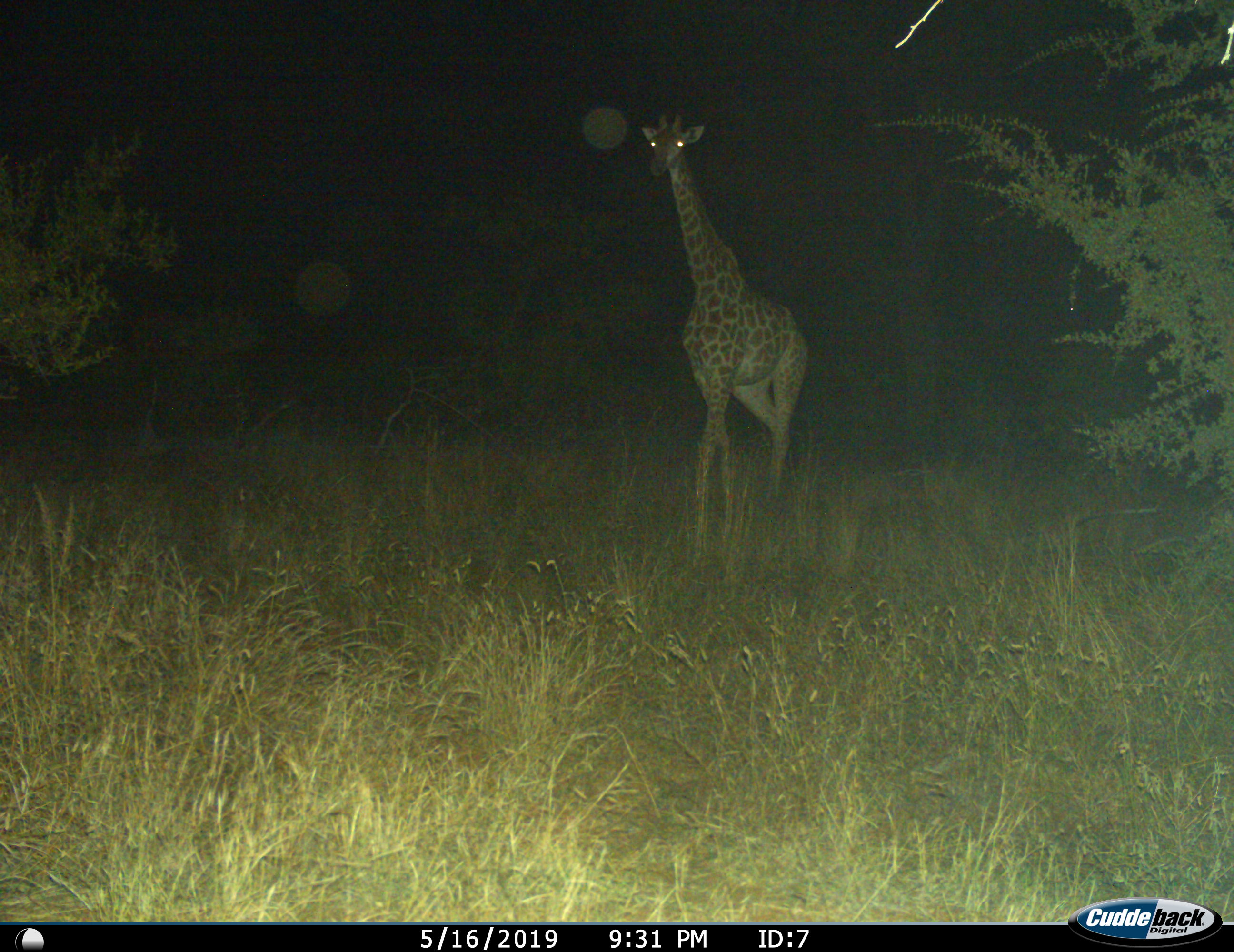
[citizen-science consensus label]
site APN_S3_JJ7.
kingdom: Animalia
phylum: Chordata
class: Mammalia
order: Artiodactyla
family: Giraffidae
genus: Giraffa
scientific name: Giraffa camelopardalis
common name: giraffe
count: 1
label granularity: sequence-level